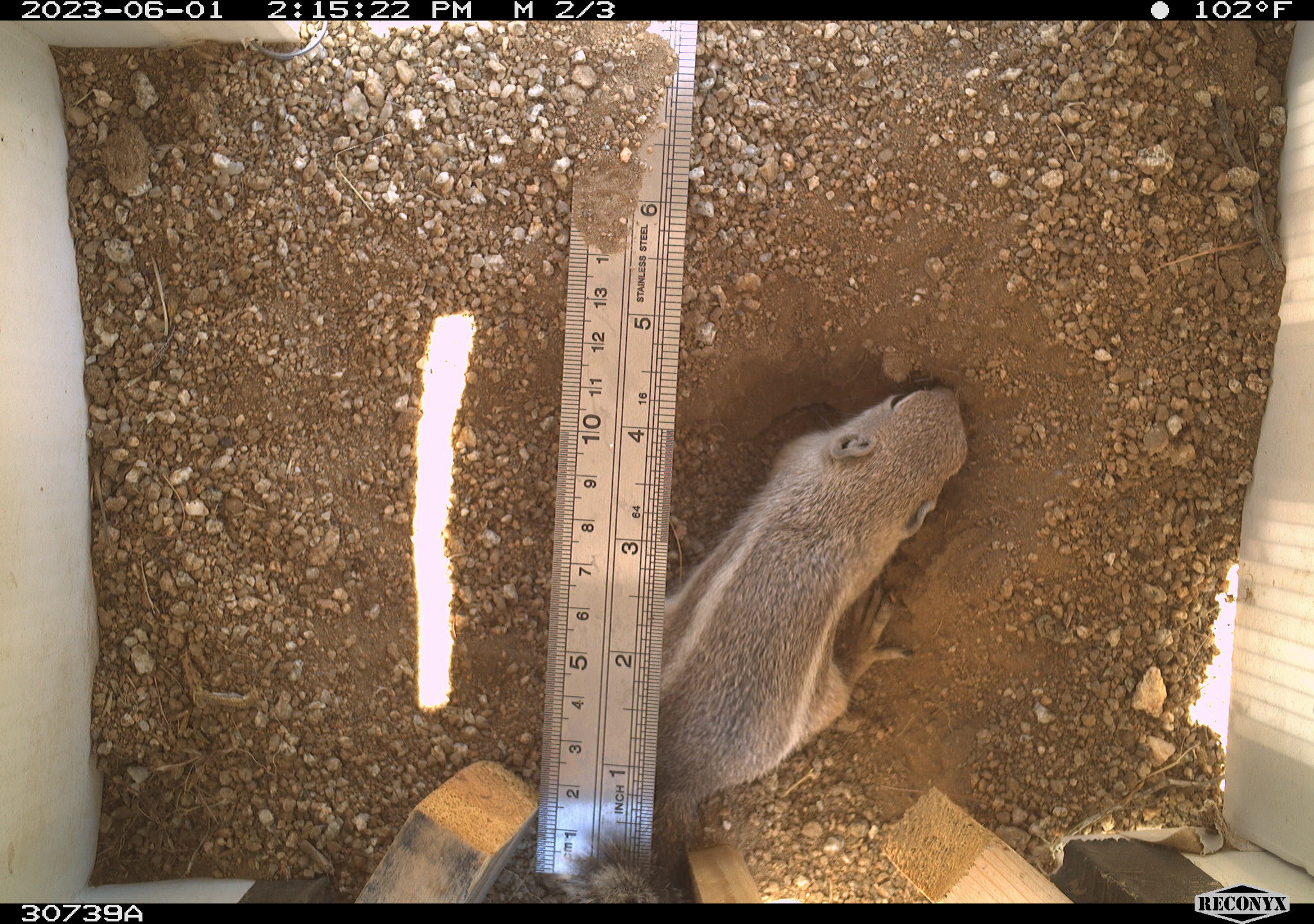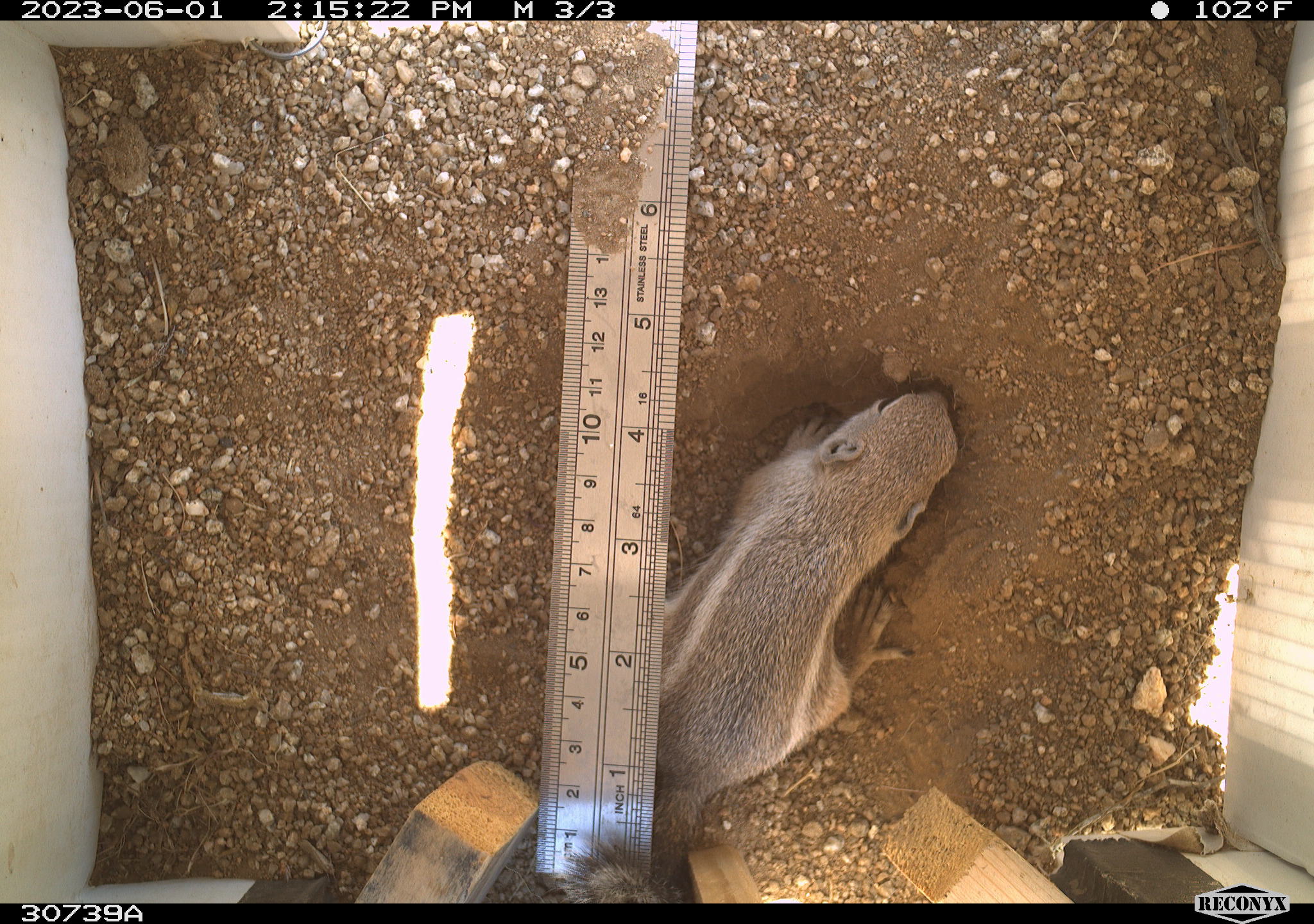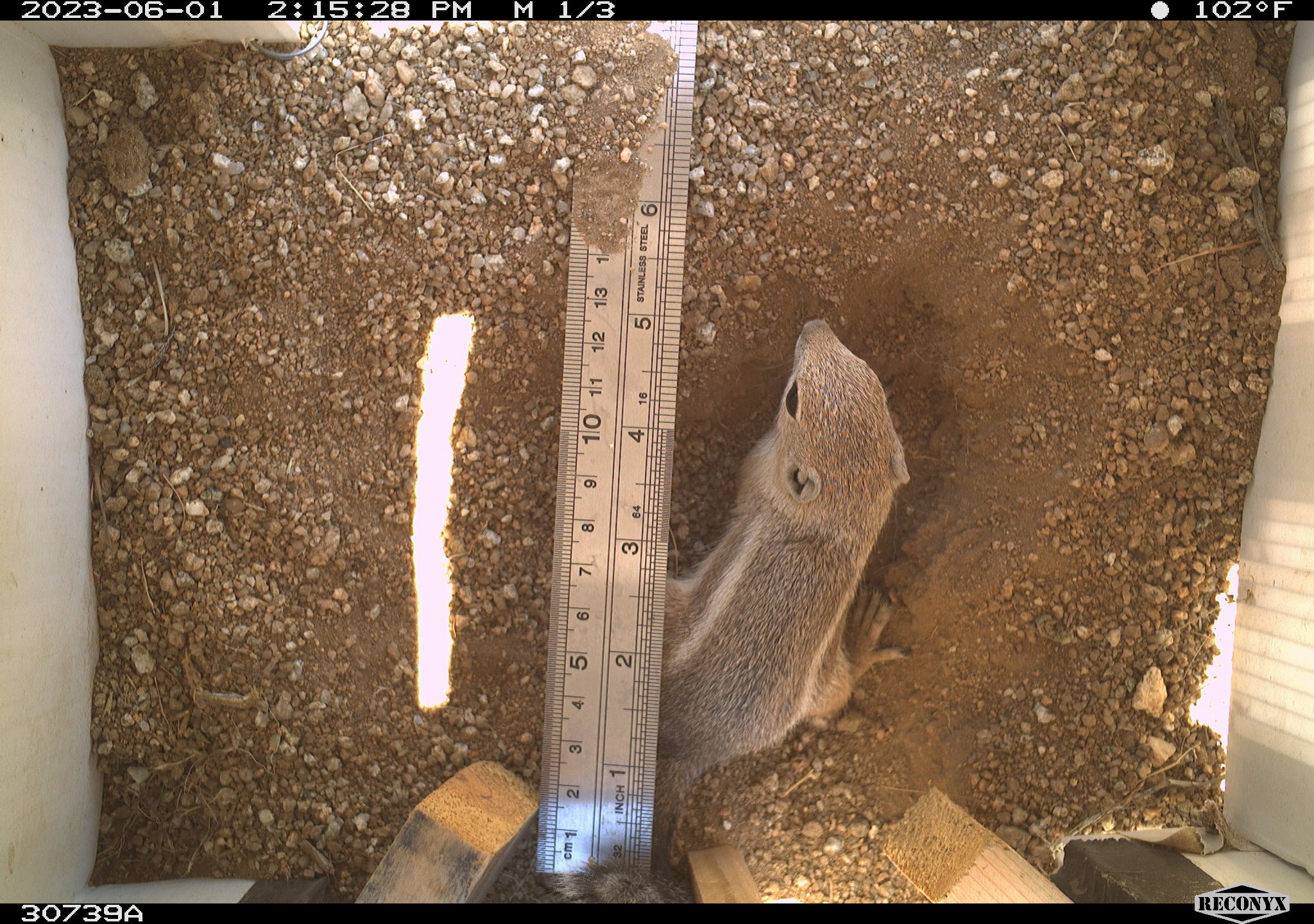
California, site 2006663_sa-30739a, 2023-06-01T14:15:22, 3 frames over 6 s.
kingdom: Animalia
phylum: Chordata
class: Mammalia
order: Rodentia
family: Sciuridae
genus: Ammospermophilus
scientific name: Ammospermophilus leucurus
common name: white-tailed antelope squirrel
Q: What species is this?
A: White-tailed antelope squirrel (Ammospermophilus leucurus).